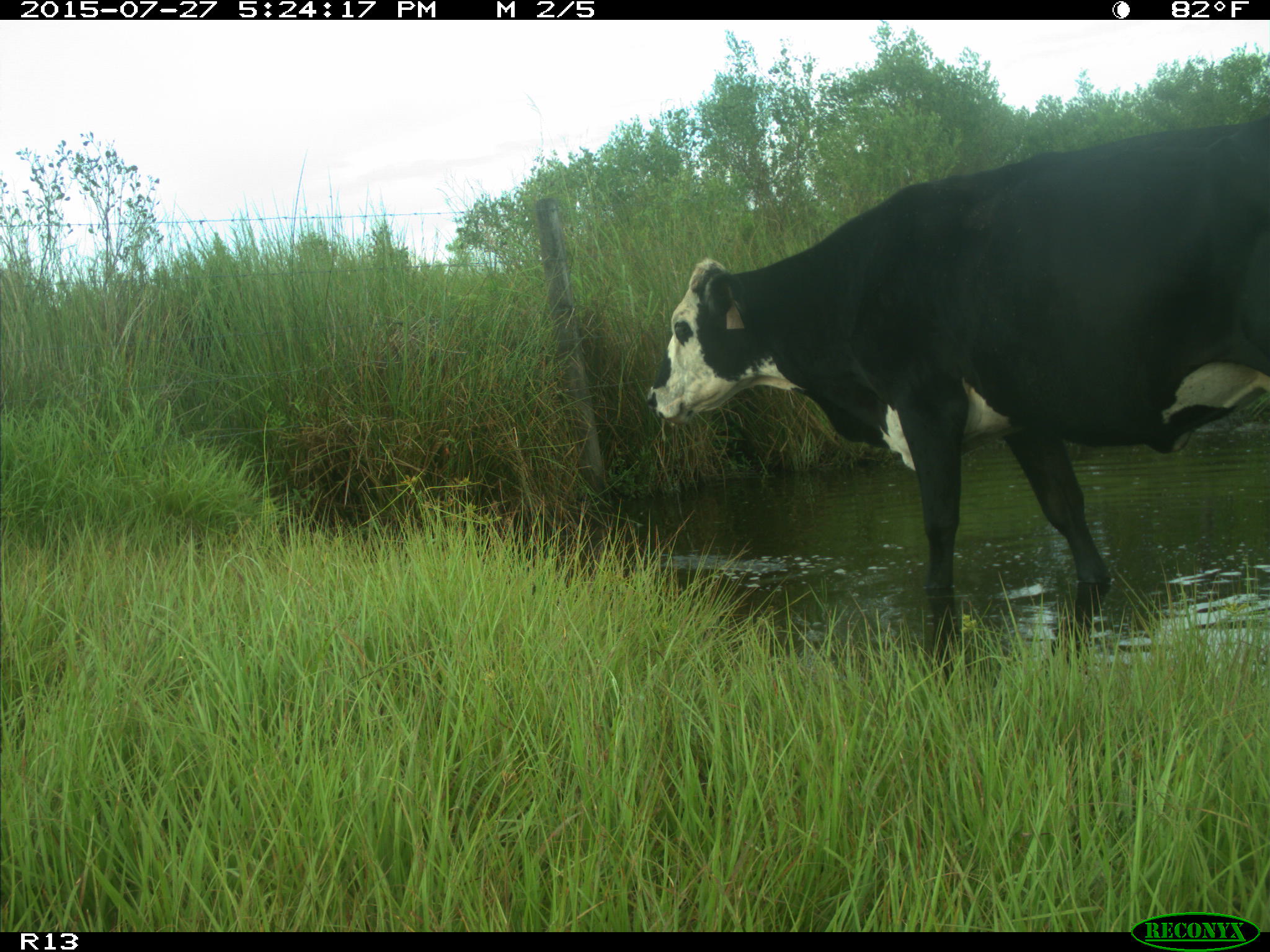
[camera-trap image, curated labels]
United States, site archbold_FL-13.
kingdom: Animalia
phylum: Chordata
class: Mammalia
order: Artiodactyla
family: Bovidae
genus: Bos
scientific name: Bos taurus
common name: domestic cow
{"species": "Bos taurus (domestic cow)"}